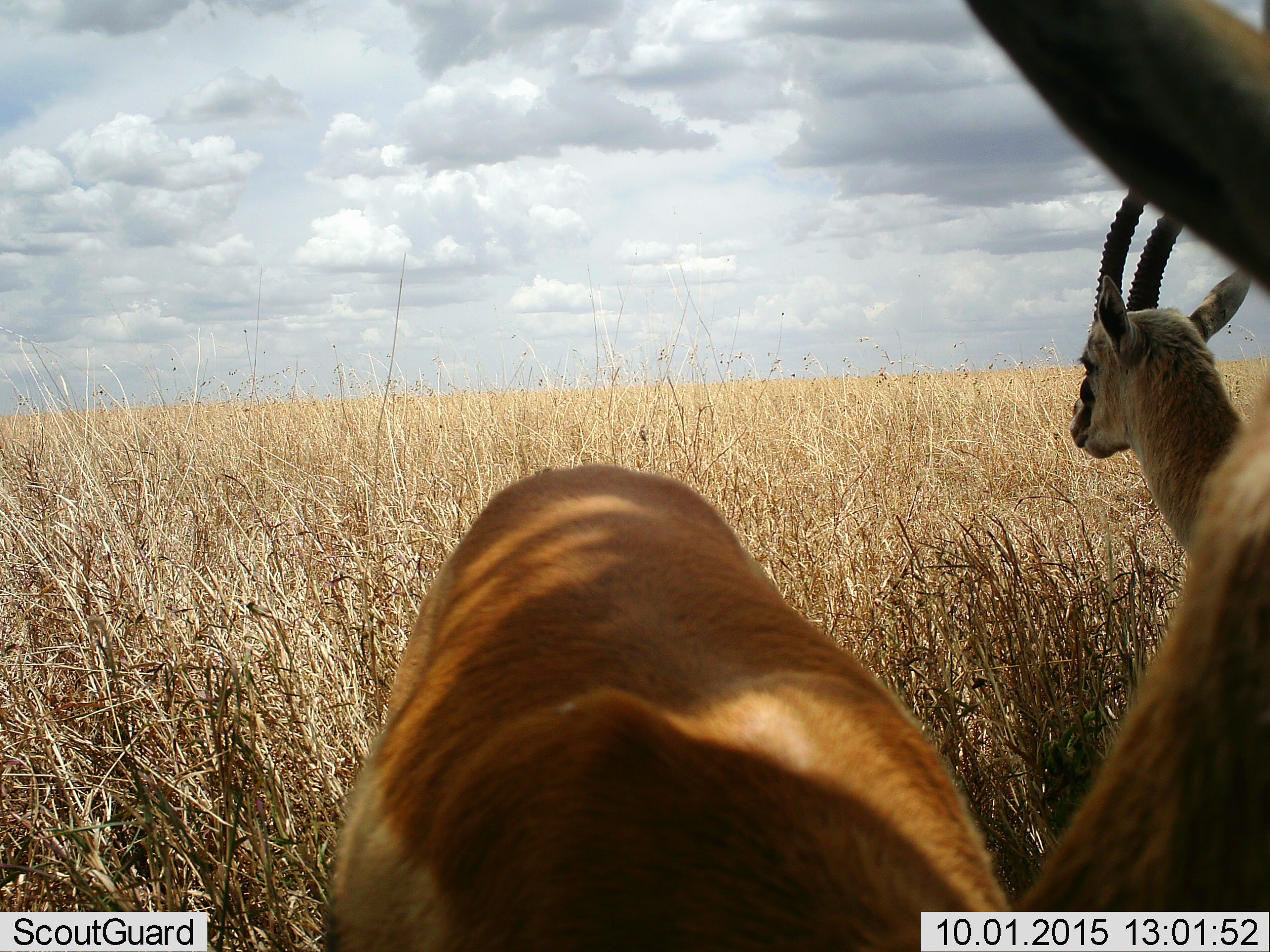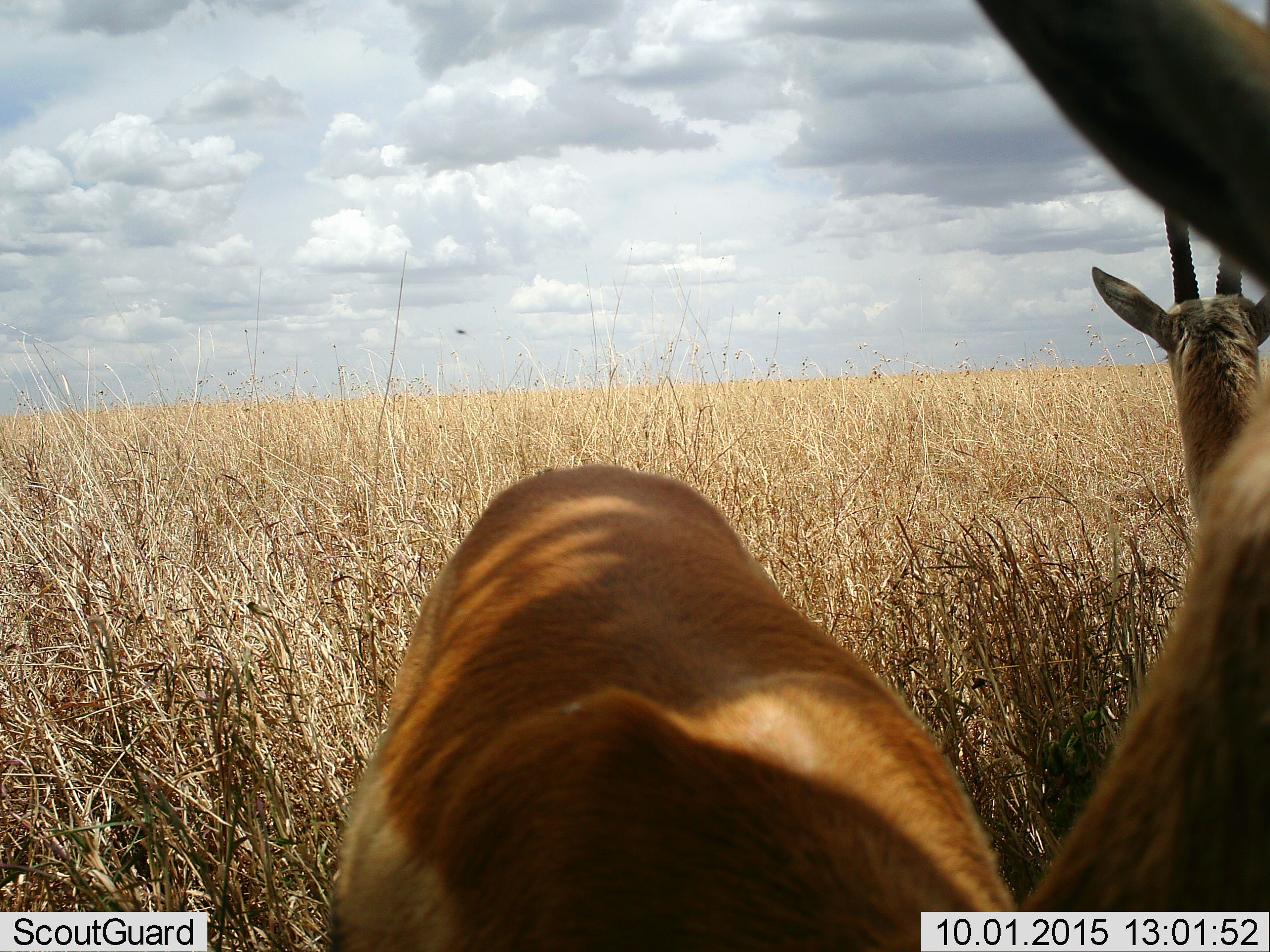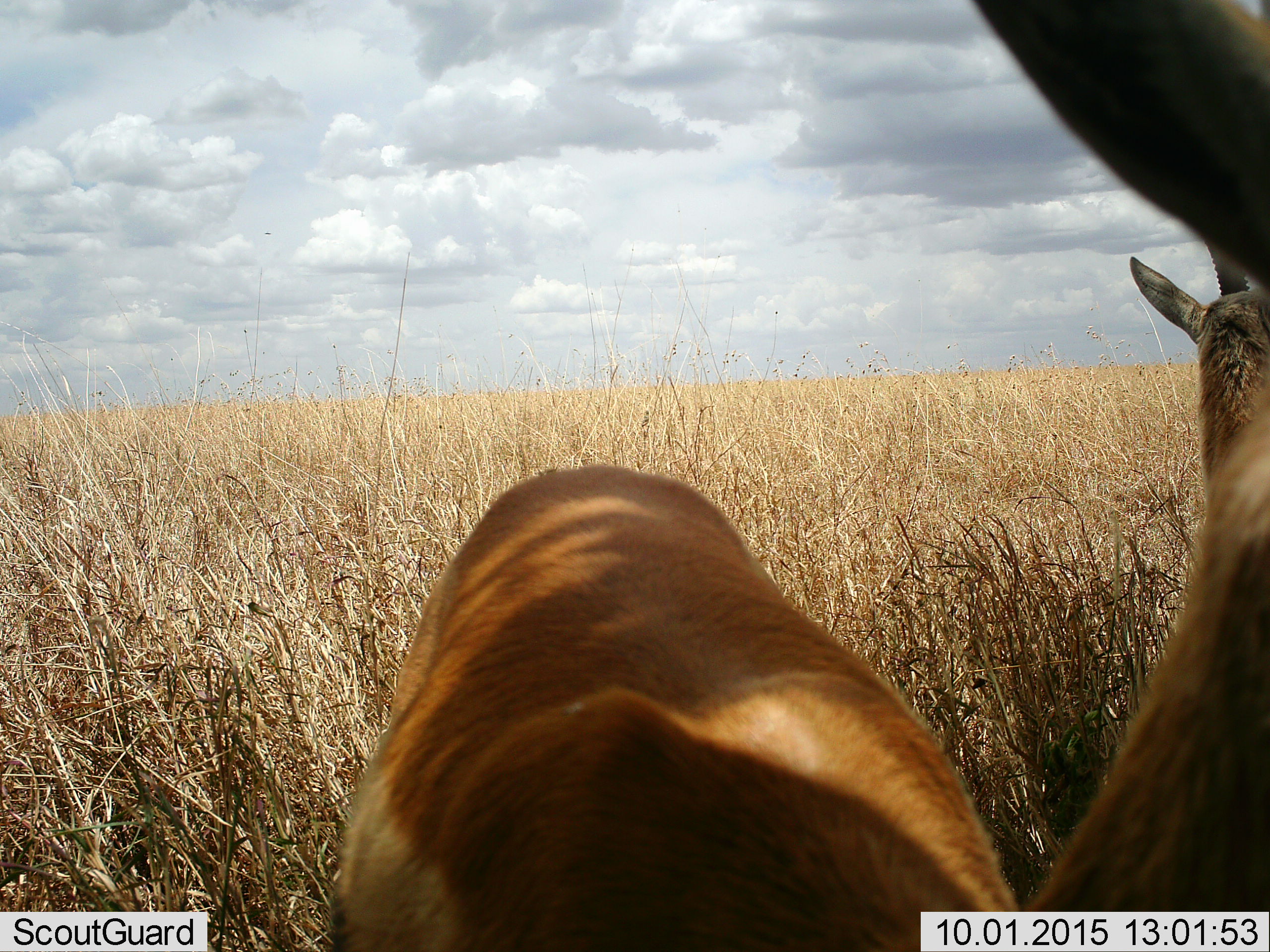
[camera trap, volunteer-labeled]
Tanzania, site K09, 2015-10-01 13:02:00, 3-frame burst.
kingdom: Animalia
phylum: Chordata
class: Mammalia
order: Artiodactyla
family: Bovidae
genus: Eudorcas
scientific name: Eudorcas thomsonii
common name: thomson's gazelle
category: gazellethomsons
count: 2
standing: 100%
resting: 0%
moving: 12%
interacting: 0%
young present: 0%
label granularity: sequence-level